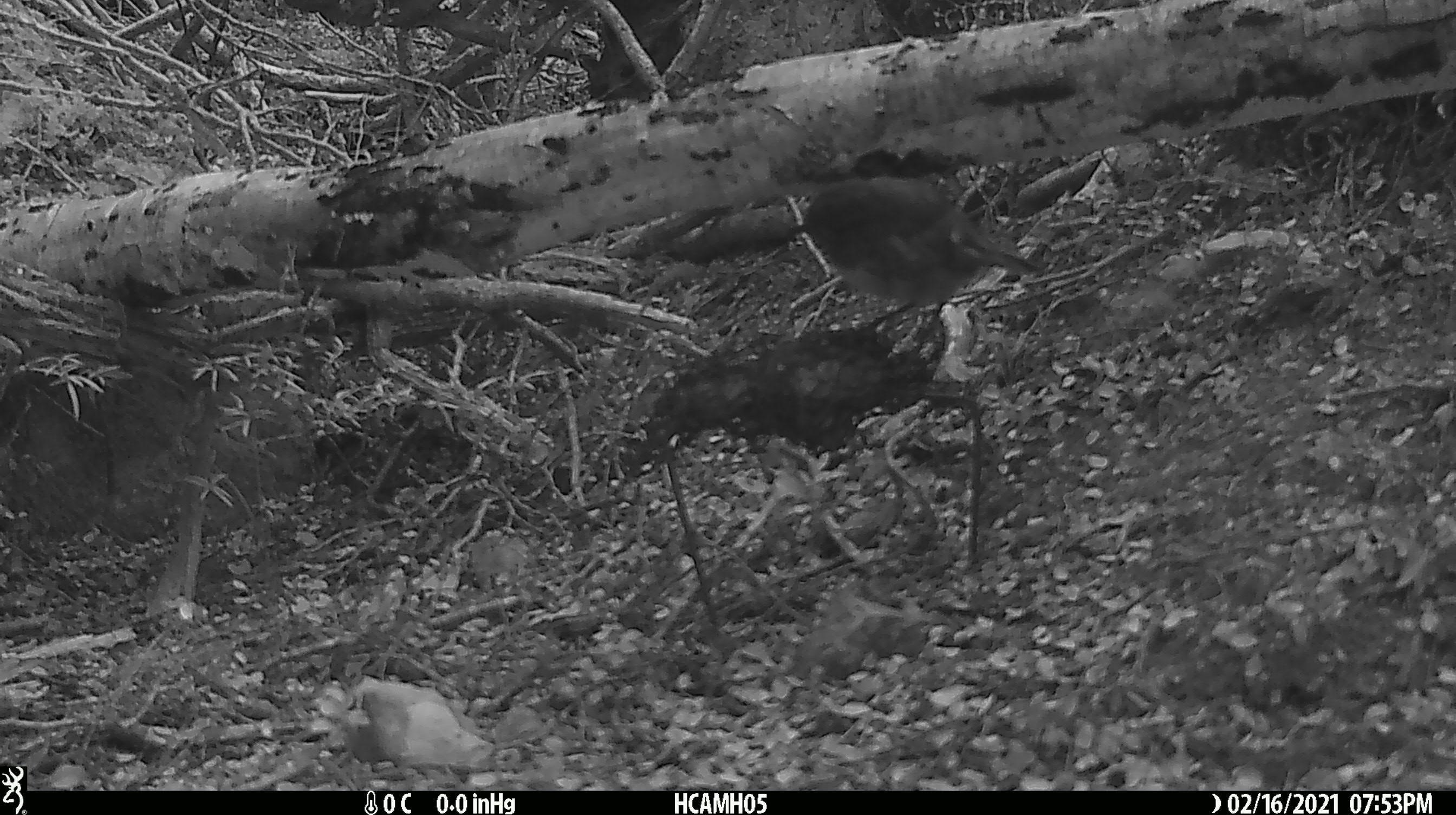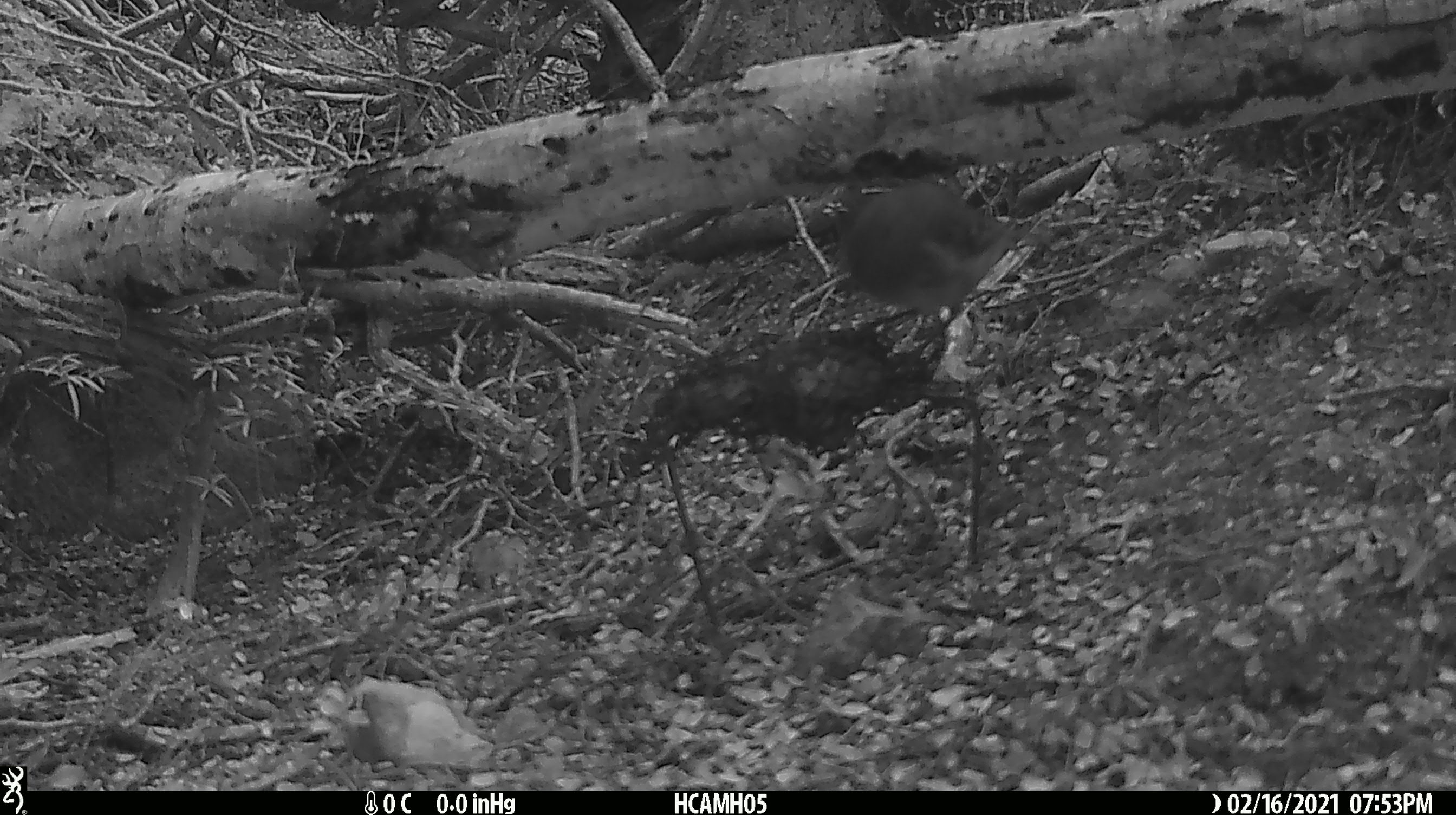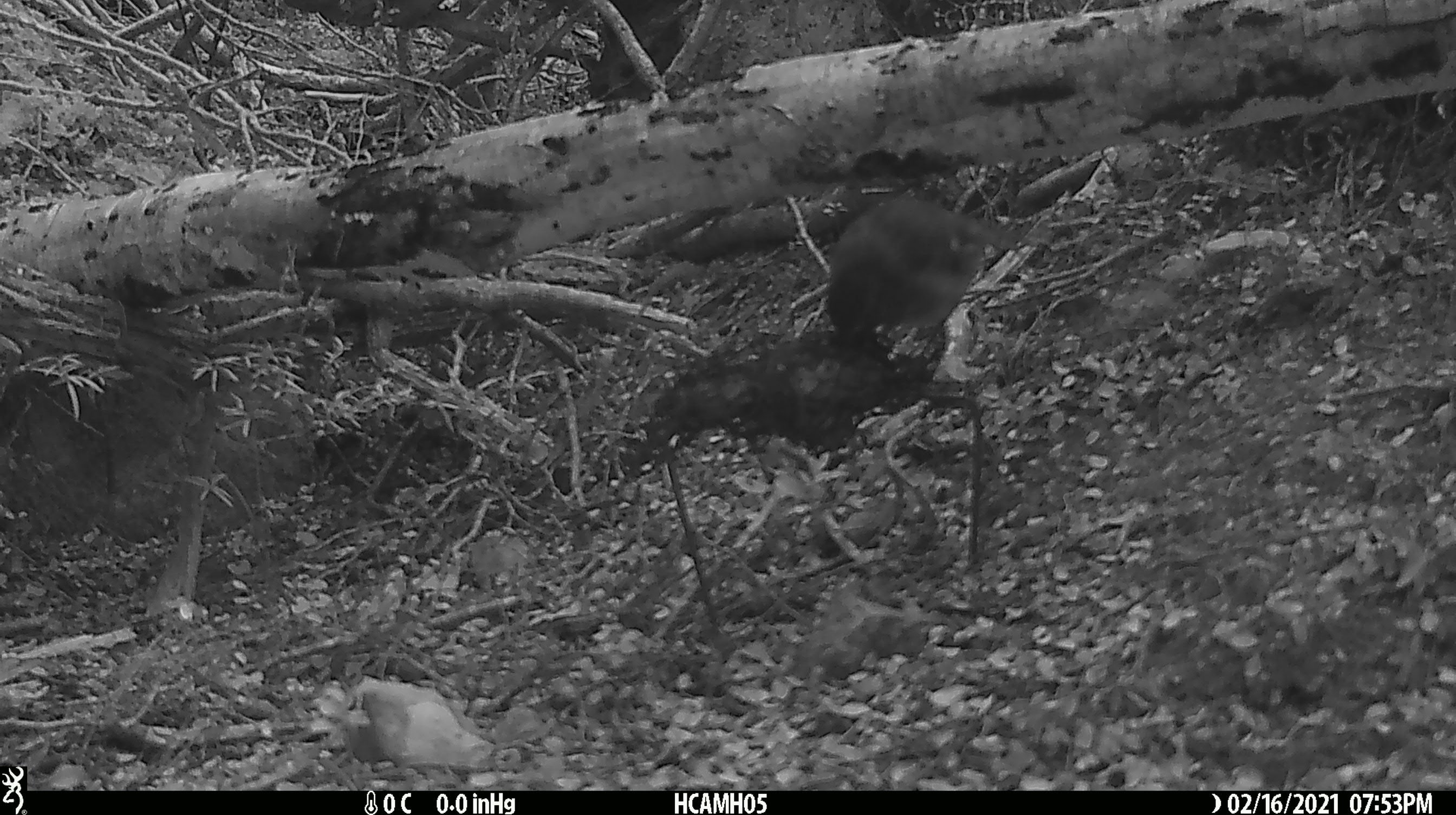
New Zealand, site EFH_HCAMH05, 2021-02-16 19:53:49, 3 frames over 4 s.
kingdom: Animalia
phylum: Chordata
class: Aves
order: Passeriformes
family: Petroicidae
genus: Petroica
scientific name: Petroica australis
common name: new zealand robin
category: robin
Robin (new zealand robin) (Petroica australis).